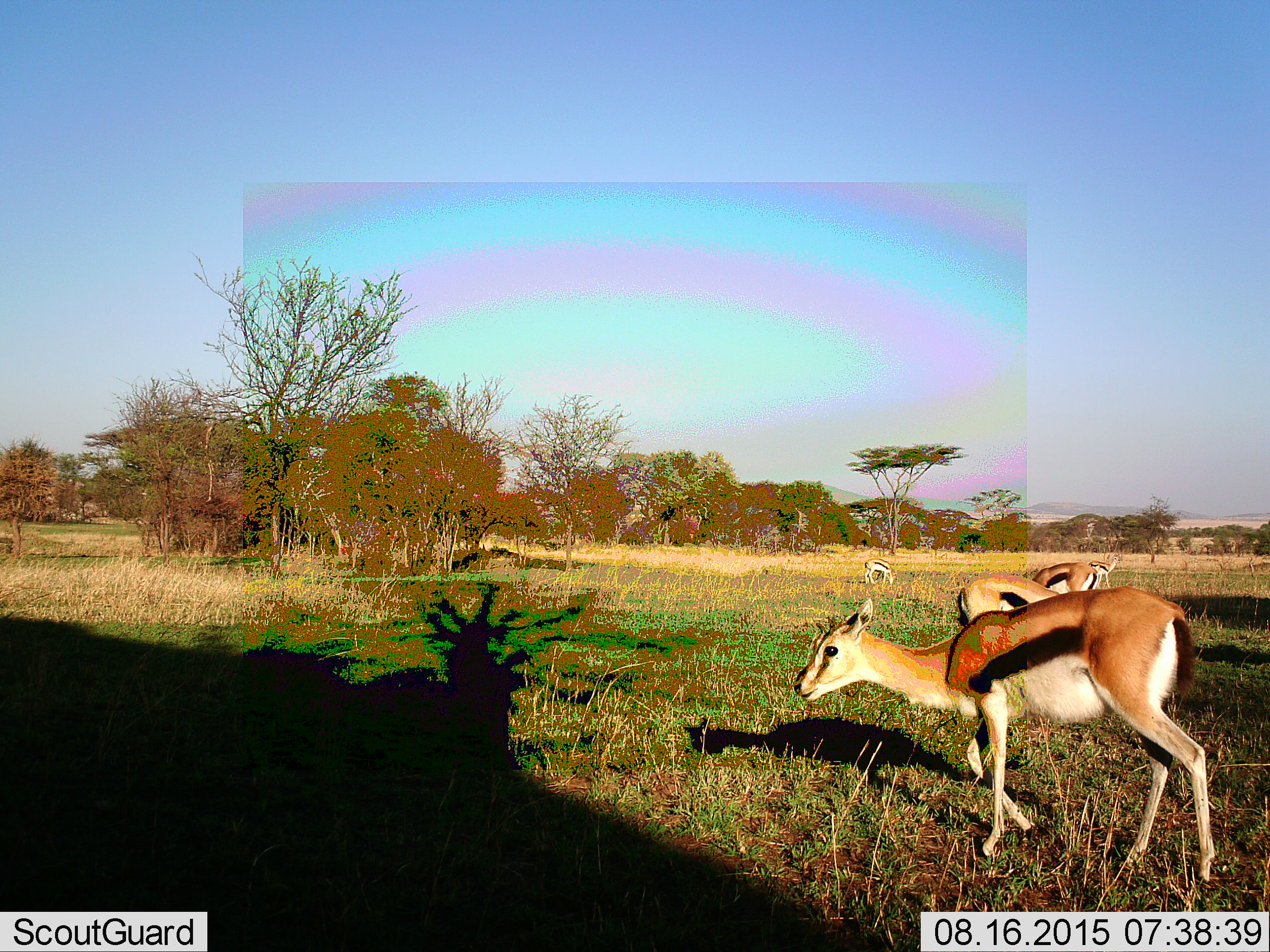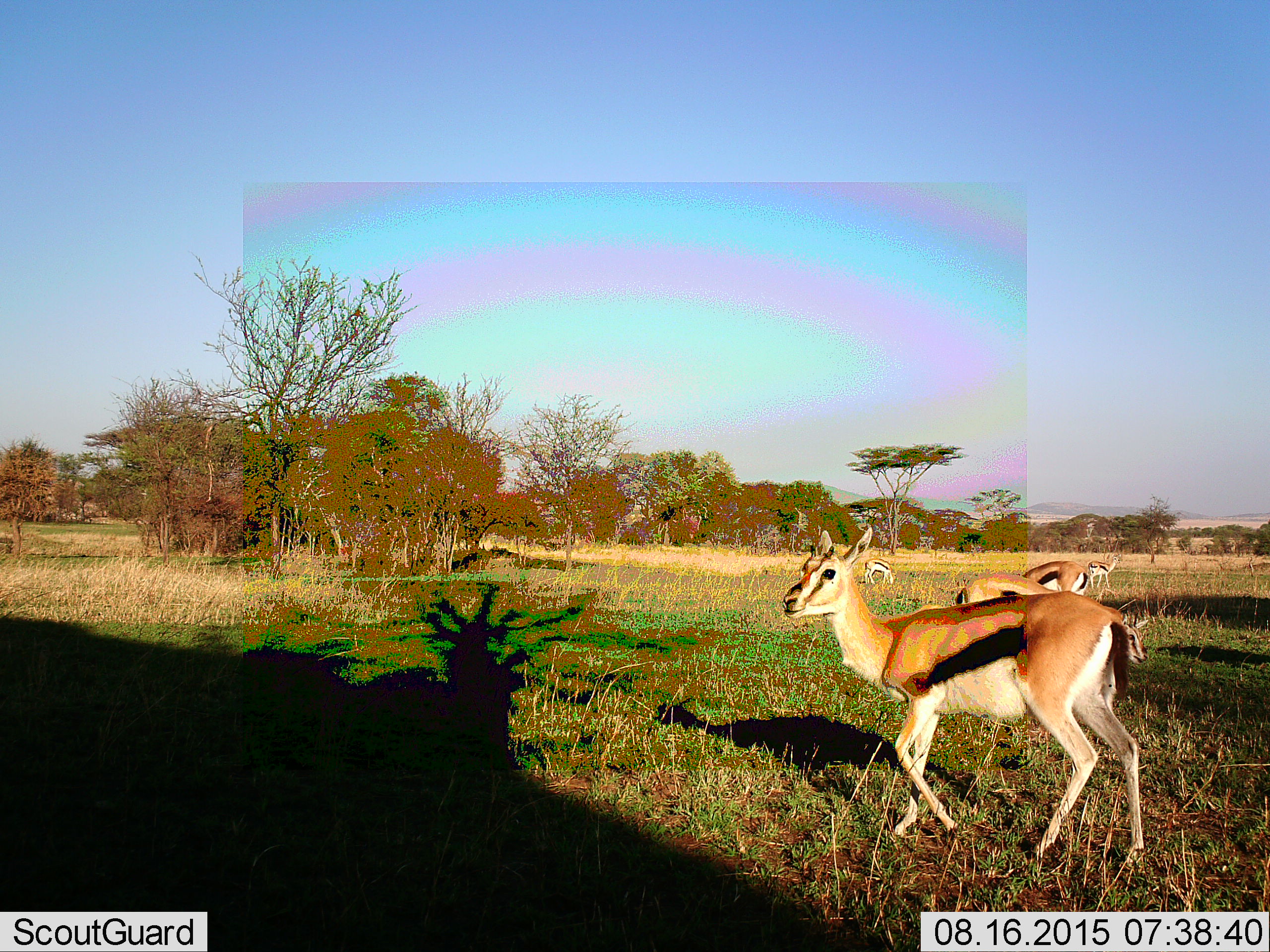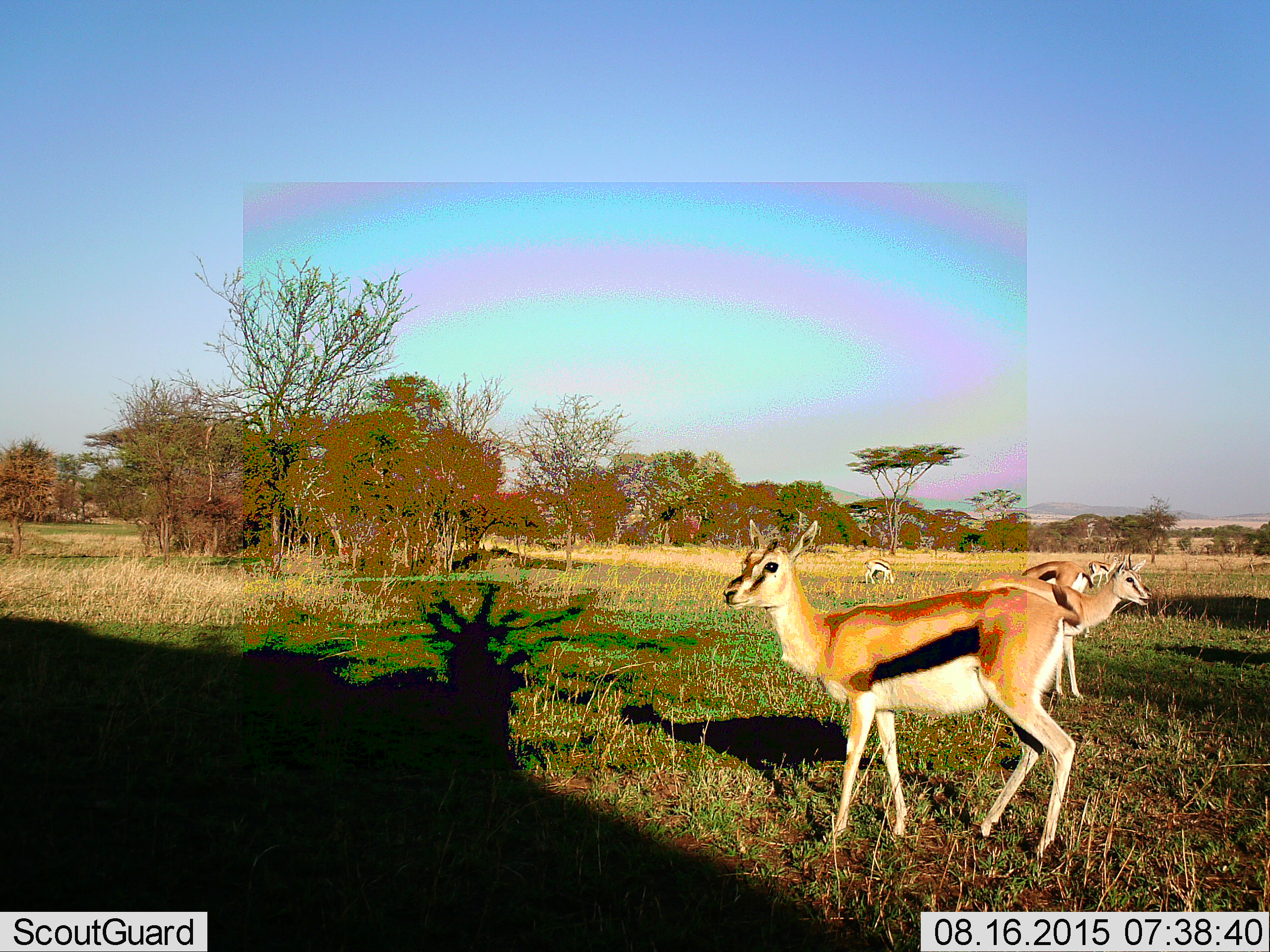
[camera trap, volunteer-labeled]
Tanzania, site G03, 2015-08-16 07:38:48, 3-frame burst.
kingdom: Animalia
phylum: Chordata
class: Mammalia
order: Artiodactyla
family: Bovidae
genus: Eudorcas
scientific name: Eudorcas thomsonii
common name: thomson's gazelle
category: gazellethomsons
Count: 5.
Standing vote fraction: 47%.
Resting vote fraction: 0%.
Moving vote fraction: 59%.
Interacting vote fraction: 0%.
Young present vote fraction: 0%.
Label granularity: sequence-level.